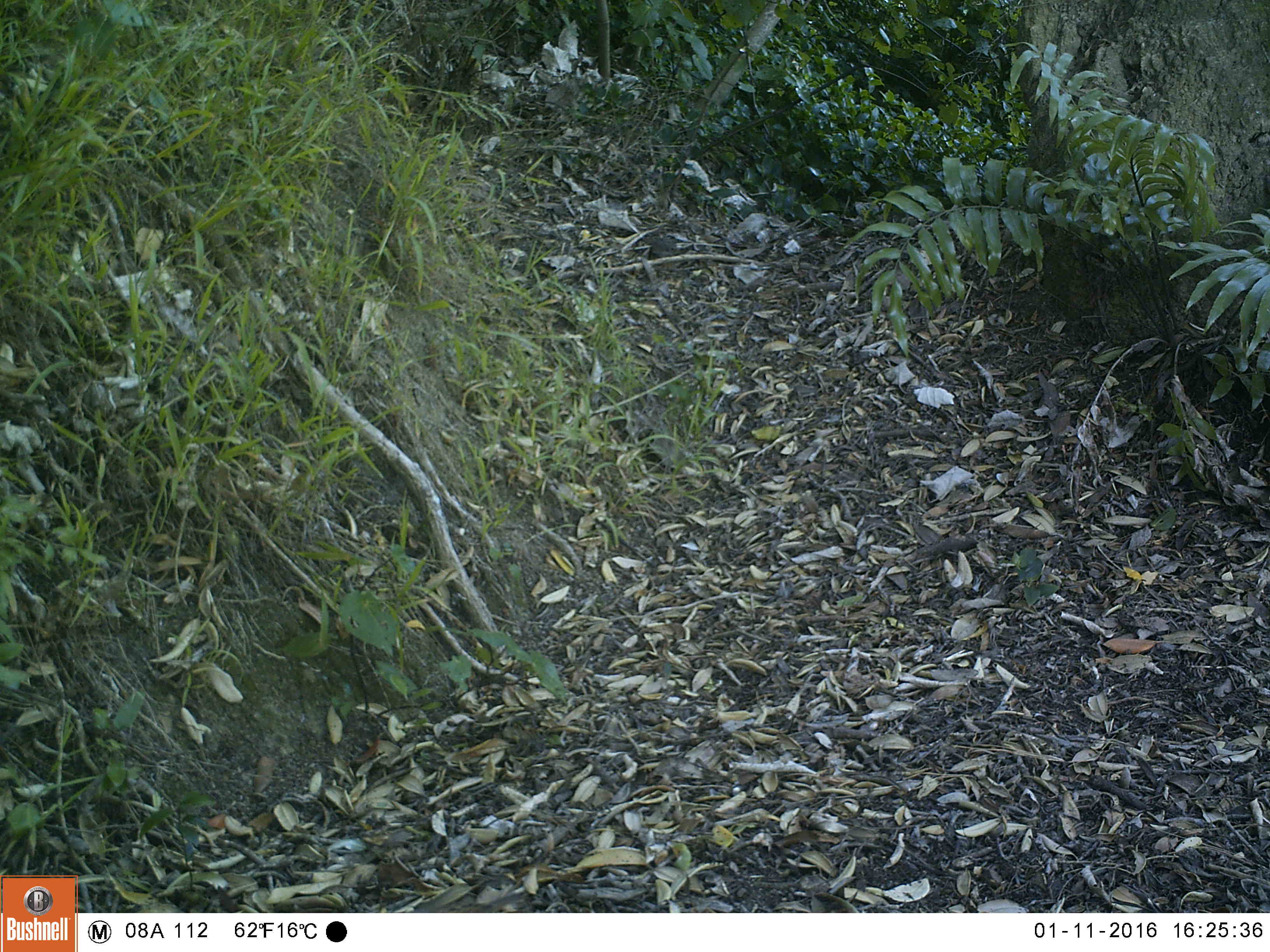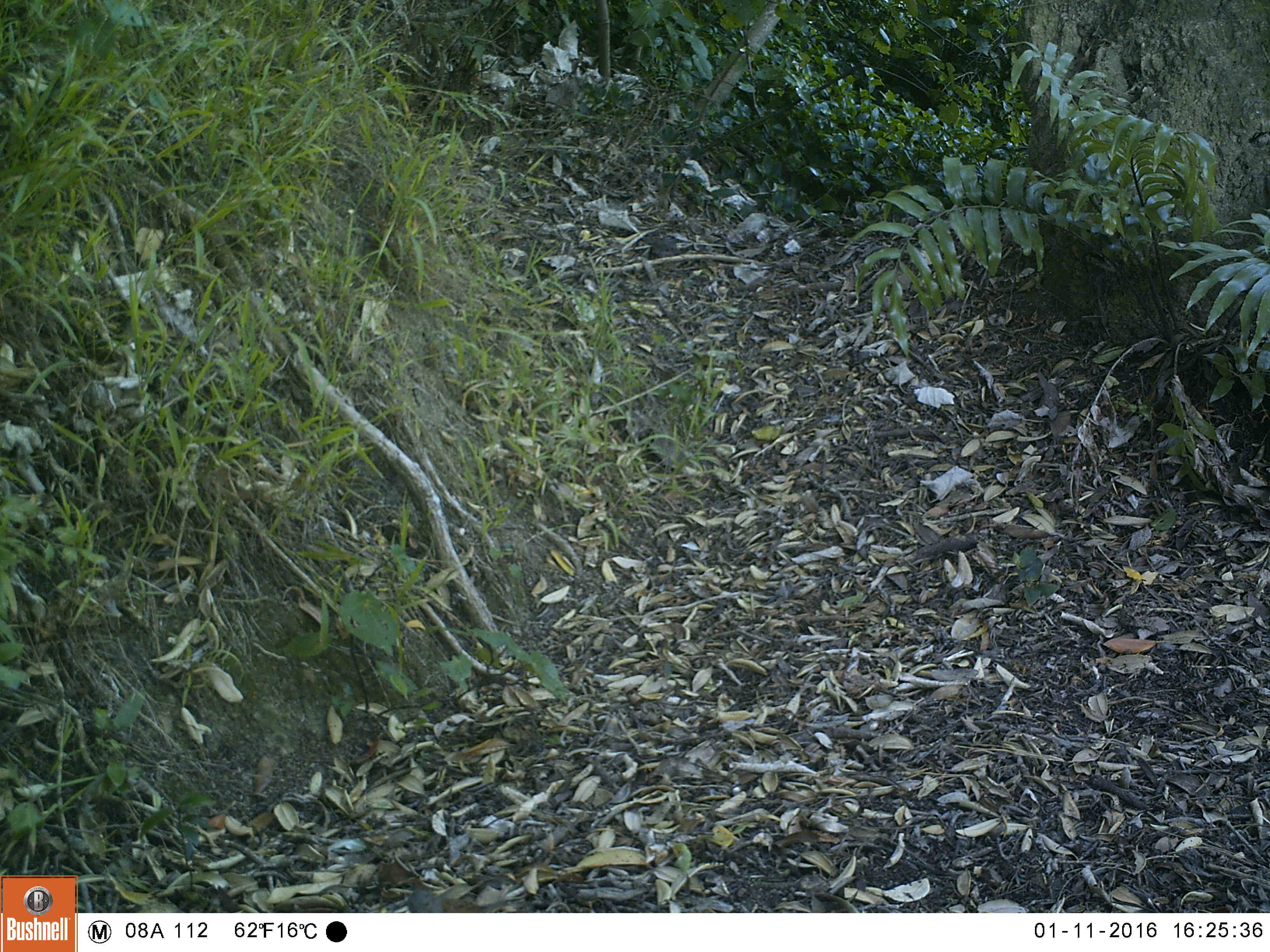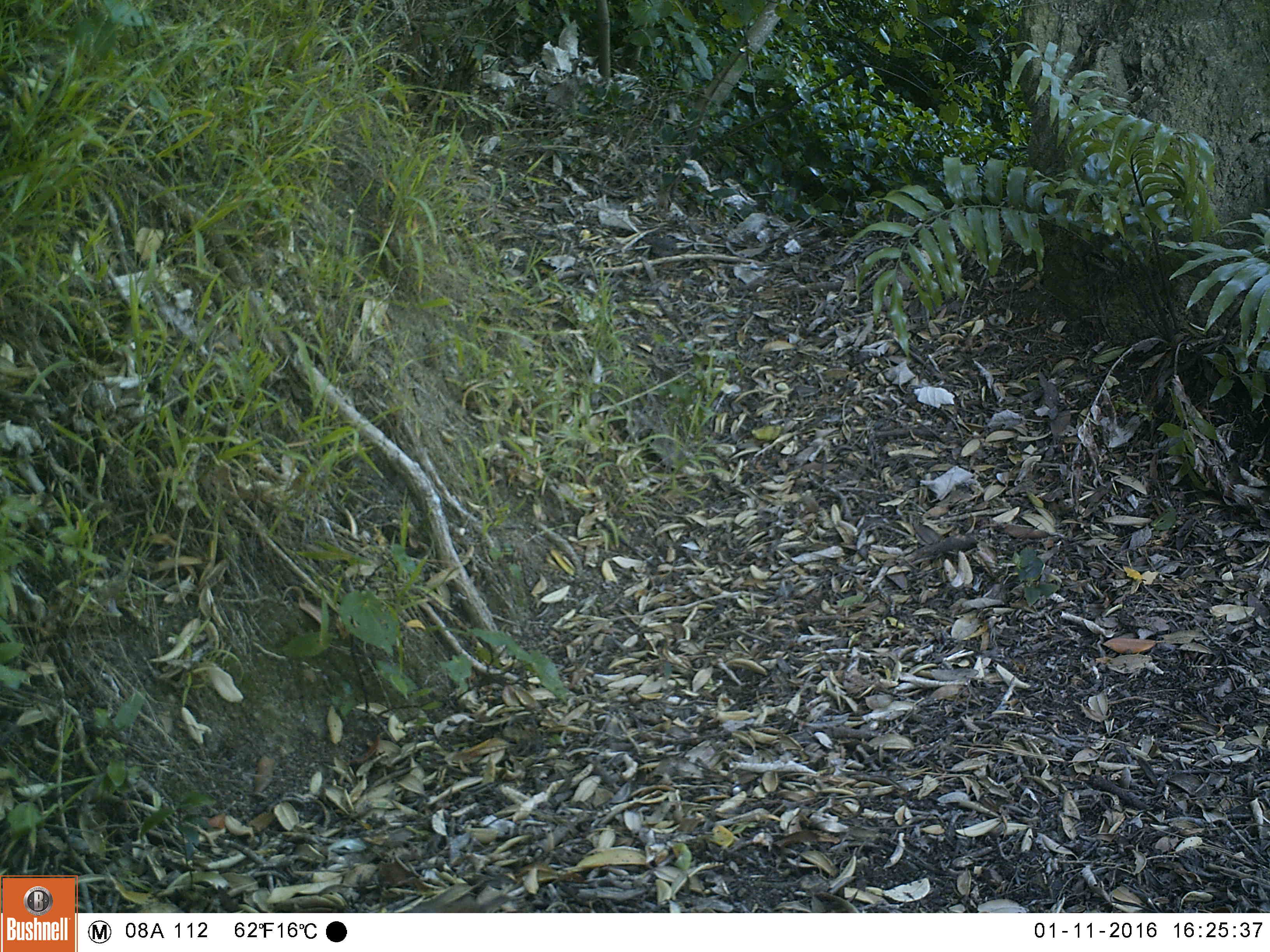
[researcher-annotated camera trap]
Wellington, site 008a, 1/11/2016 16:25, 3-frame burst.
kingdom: Animalia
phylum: Chordata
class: Aves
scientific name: Aves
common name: bird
Bird (Aves).